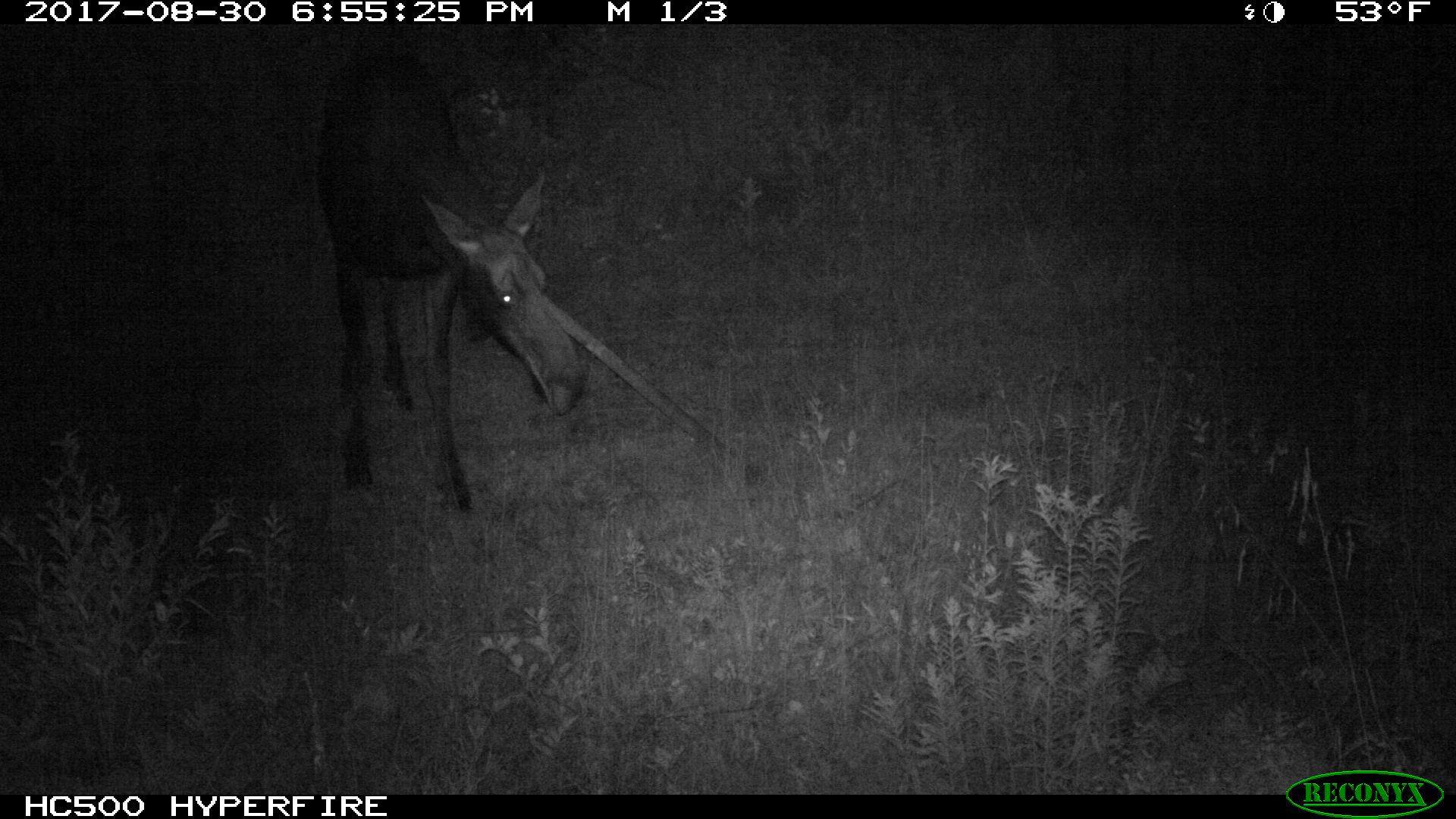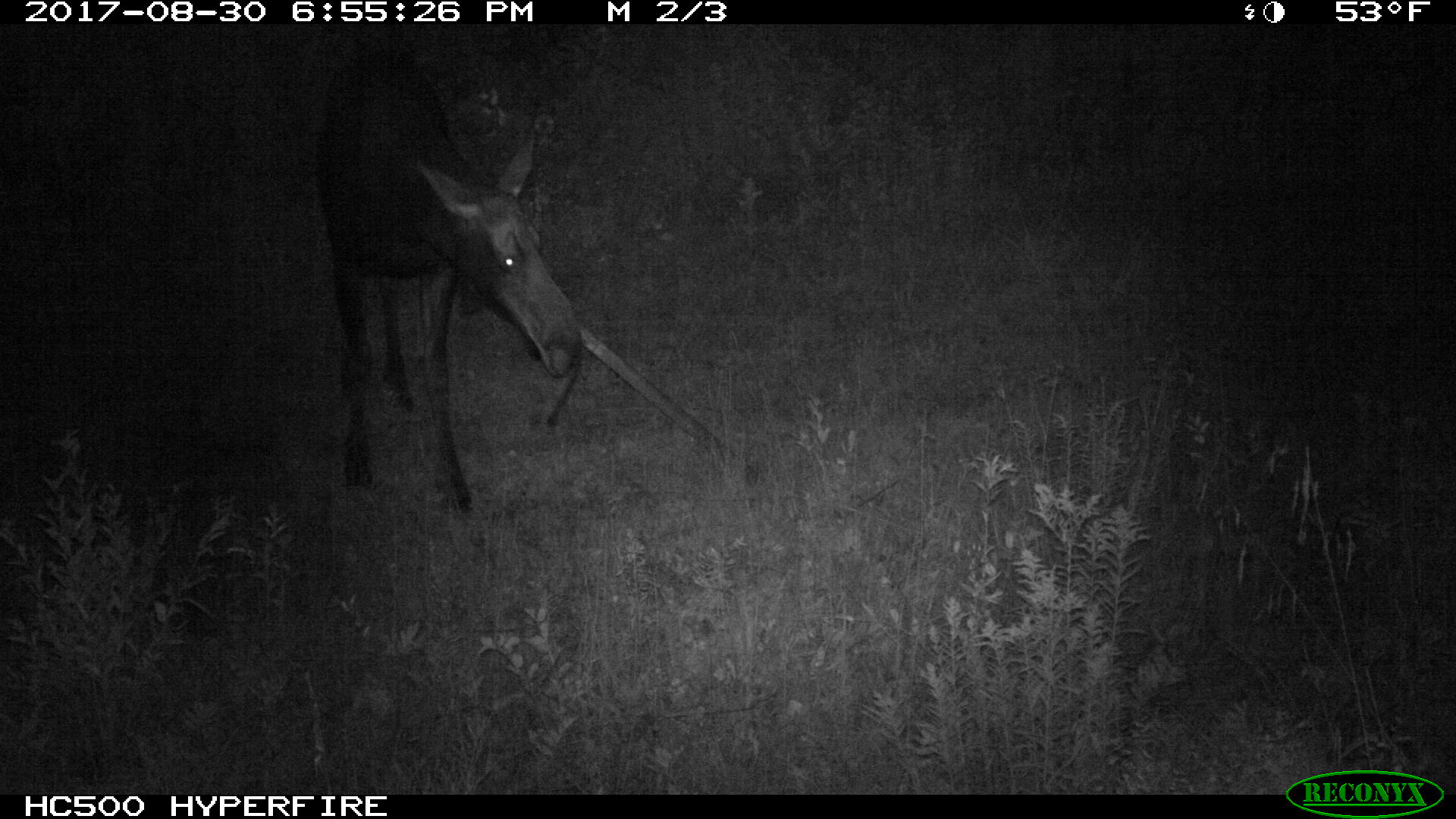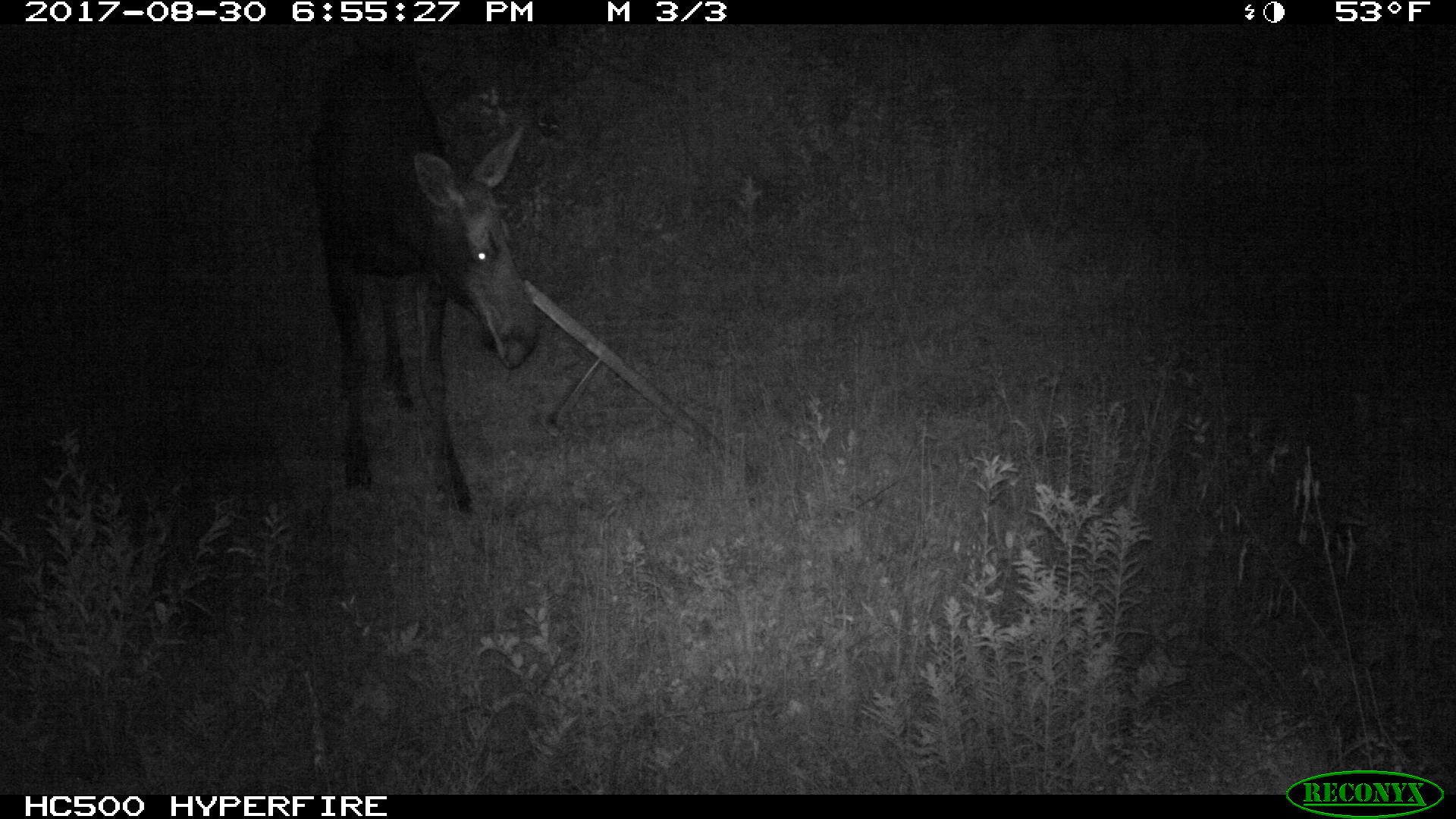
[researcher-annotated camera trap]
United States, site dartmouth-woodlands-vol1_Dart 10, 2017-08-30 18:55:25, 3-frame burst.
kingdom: Animalia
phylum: Chordata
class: Mammalia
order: Artiodactyla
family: Cervidae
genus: Alces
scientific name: Alces alces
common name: moose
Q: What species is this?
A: Moose (Alces alces).